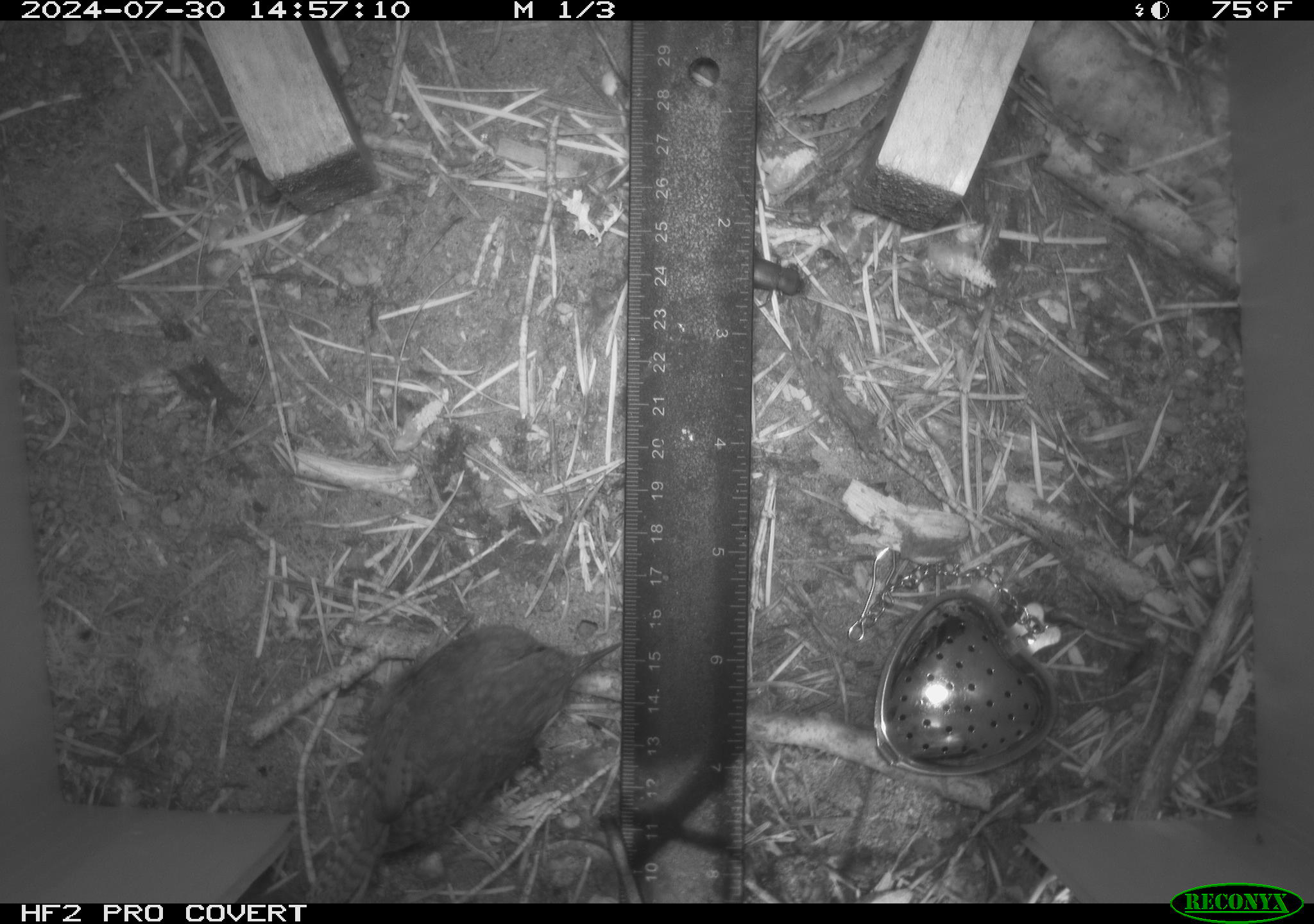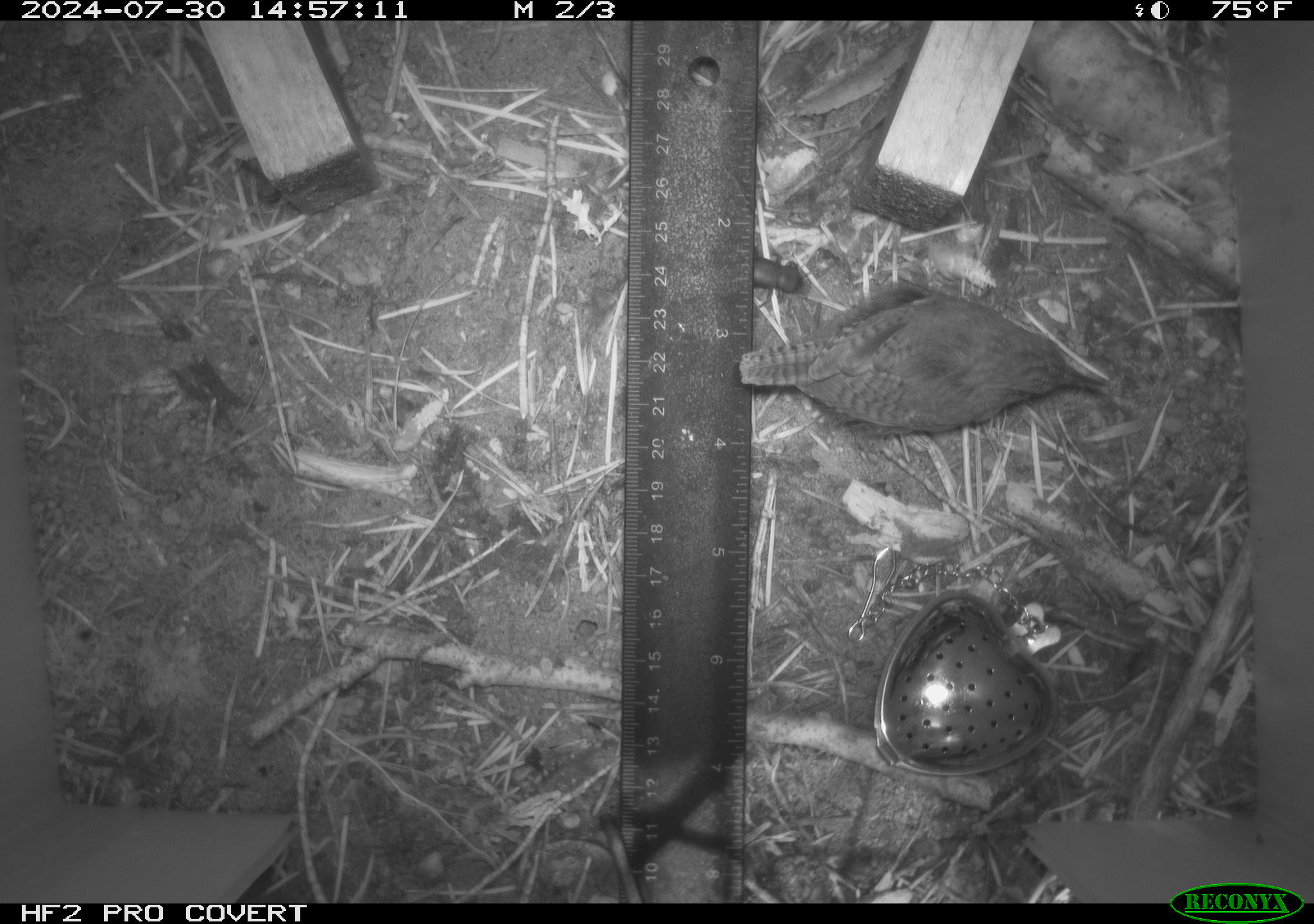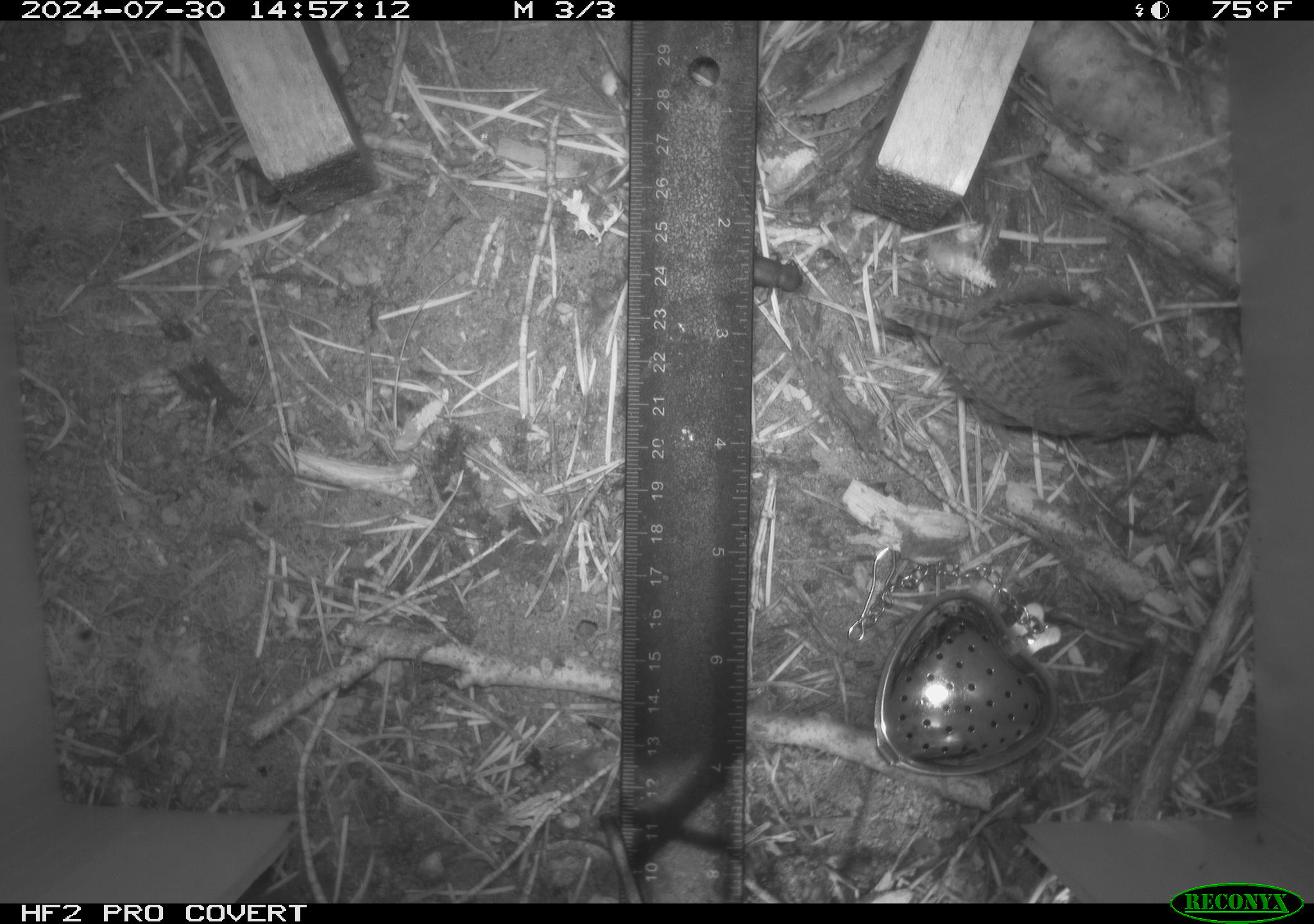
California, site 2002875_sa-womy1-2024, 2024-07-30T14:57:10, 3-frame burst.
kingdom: Animalia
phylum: Chordata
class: Aves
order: Passeriformes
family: Troglodytidae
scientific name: Troglodytidae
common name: wren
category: troglodytidae family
Troglodytidae family (wren) (Troglodytidae).